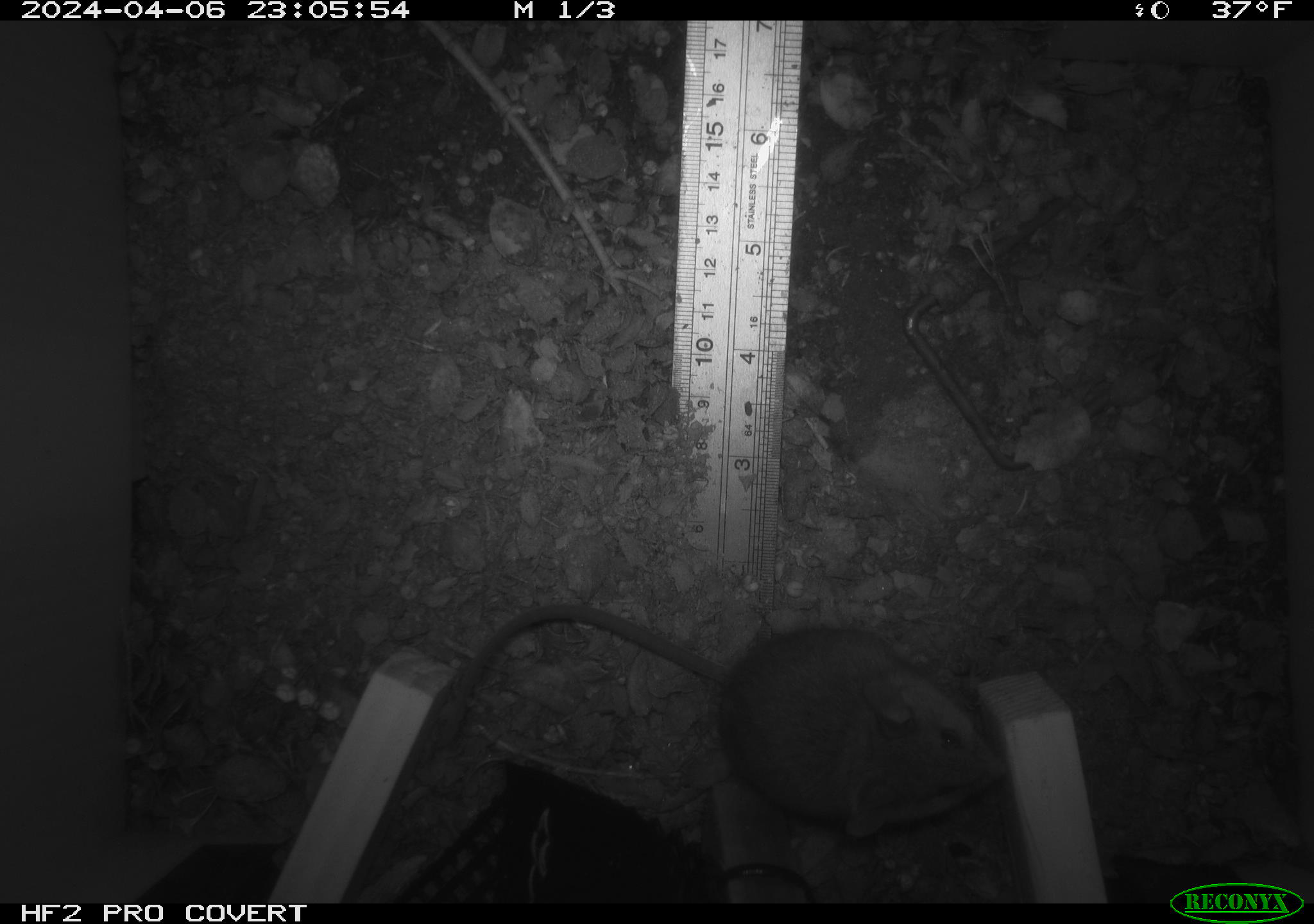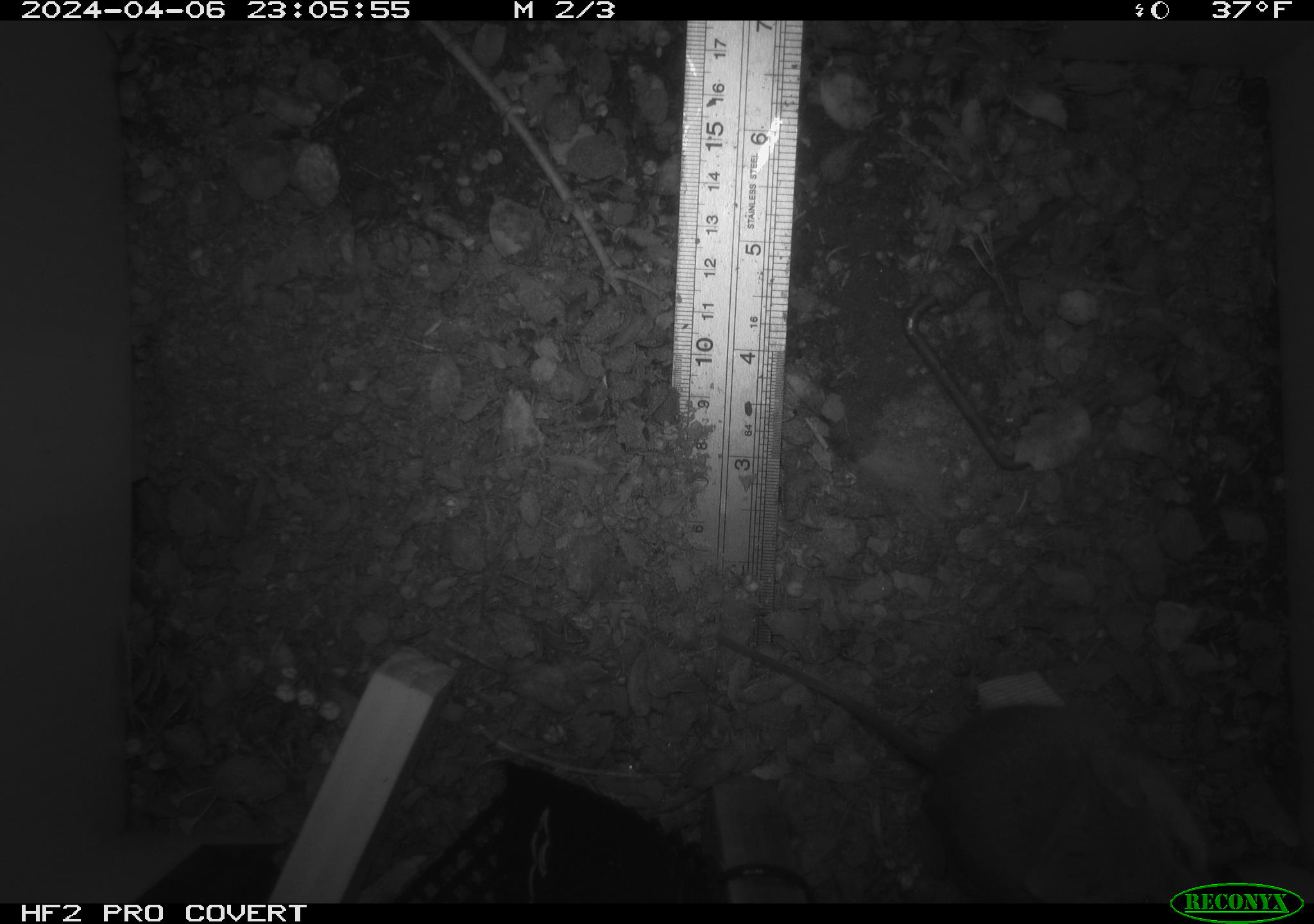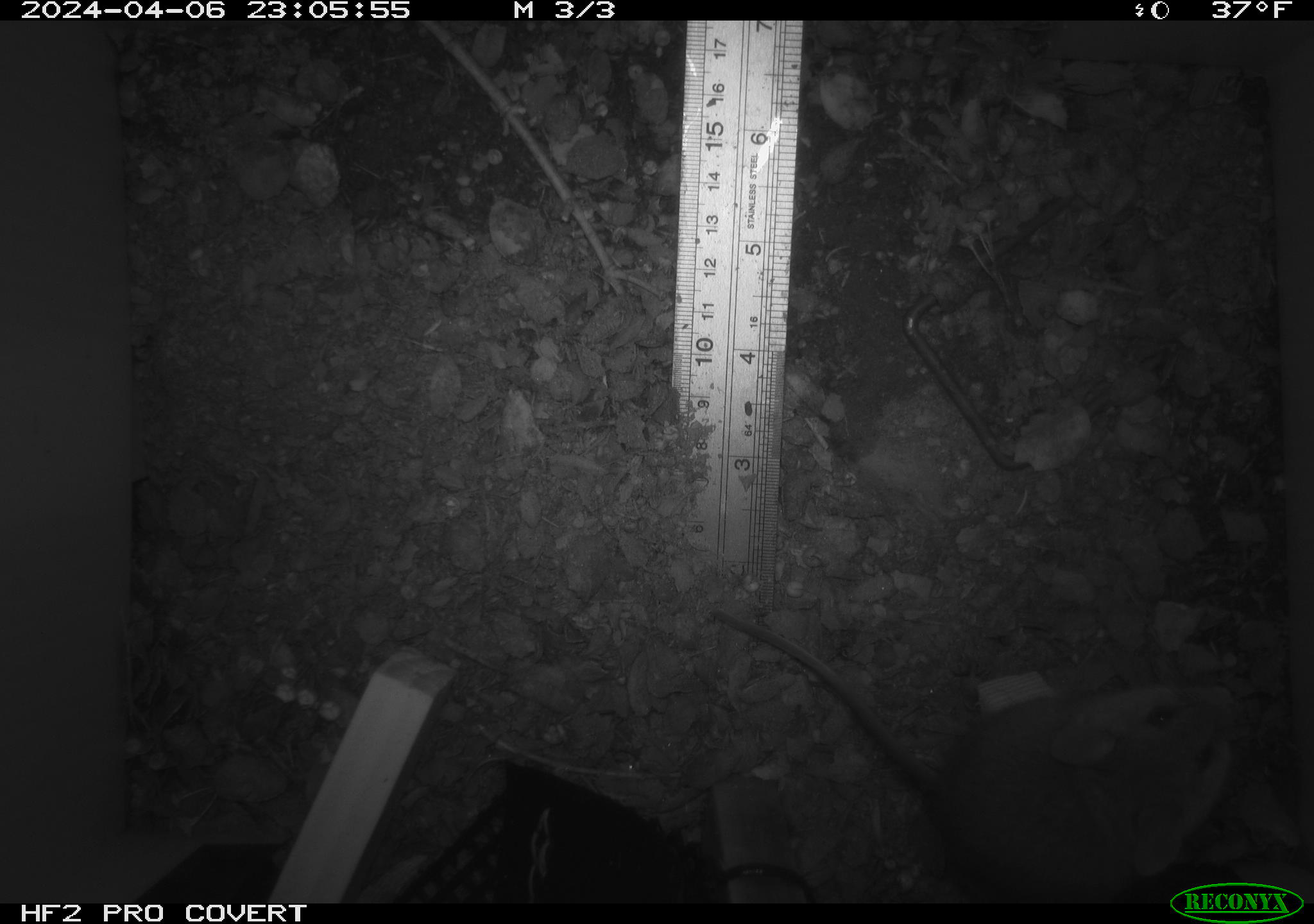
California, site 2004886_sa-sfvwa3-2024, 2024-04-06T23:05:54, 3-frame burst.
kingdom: Animalia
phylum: Chordata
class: Mammalia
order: Rodentia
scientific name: Rodentia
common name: mouse species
Mouse species (Rodentia).